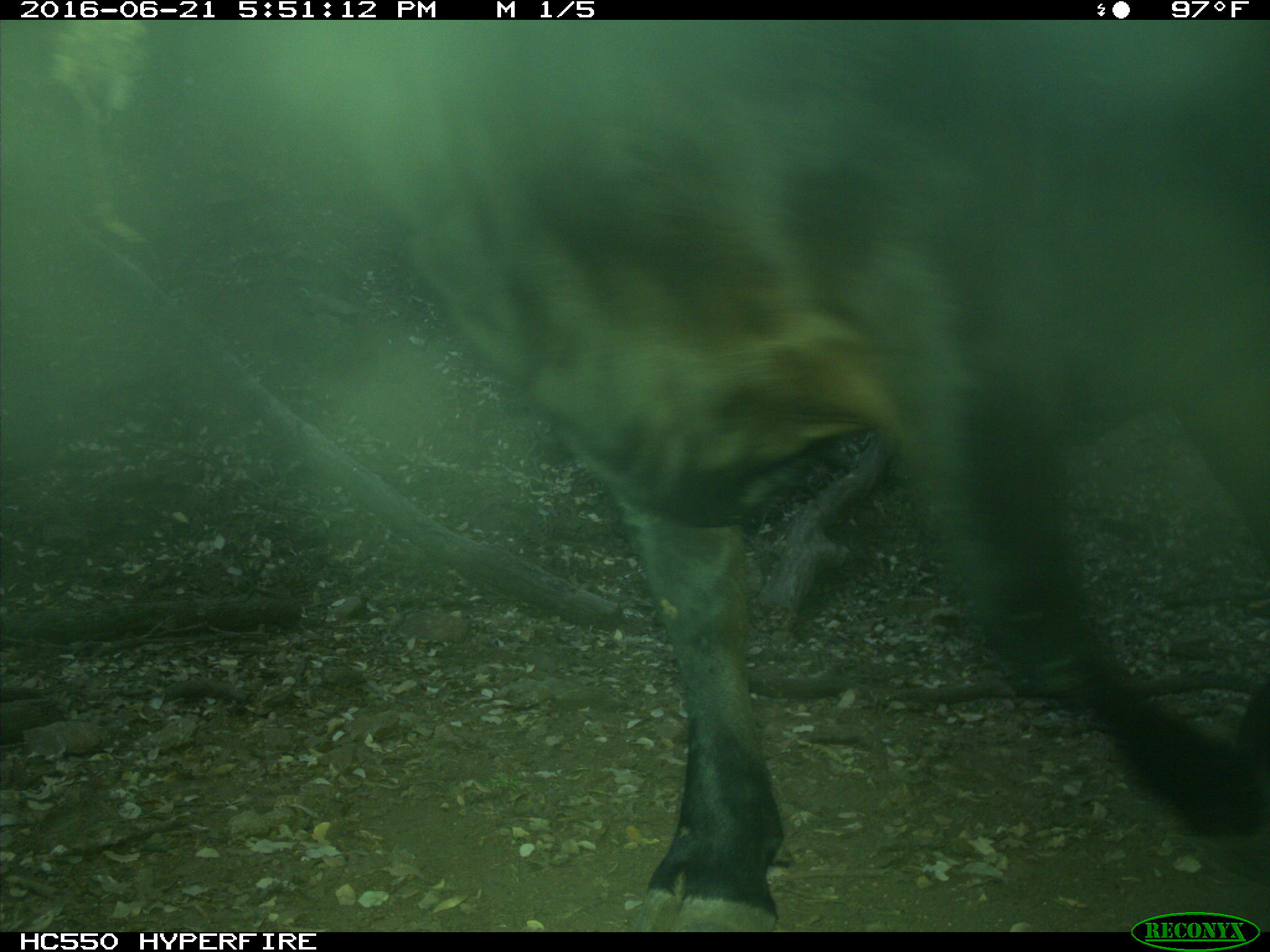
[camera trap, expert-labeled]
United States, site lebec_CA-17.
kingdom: Animalia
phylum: Chordata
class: Mammalia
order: Artiodactyla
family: Bovidae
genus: Bos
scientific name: Bos taurus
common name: domestic cow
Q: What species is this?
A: Bos taurus (domestic cow).